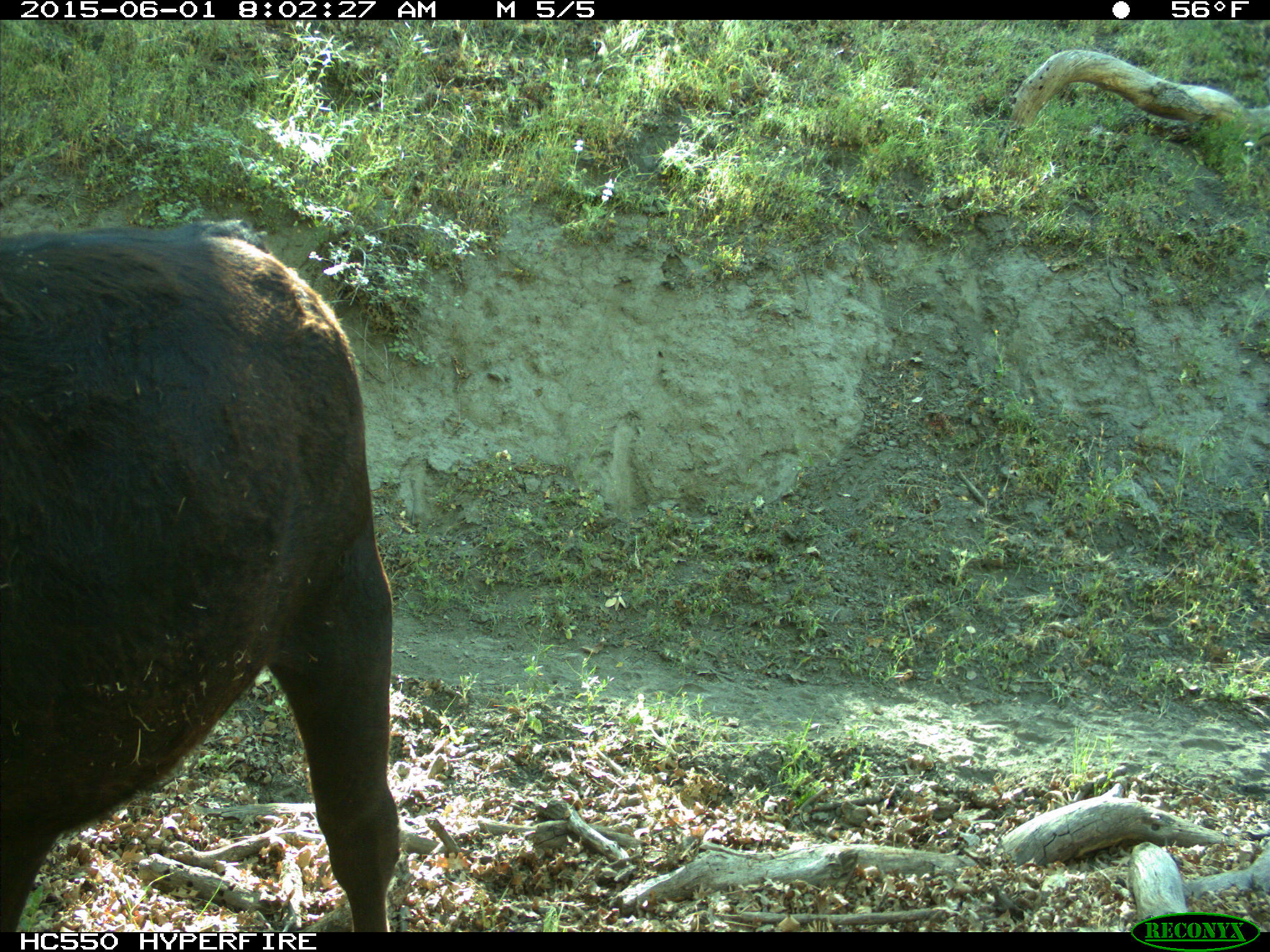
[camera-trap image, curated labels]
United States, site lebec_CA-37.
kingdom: Animalia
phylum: Chordata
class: Mammalia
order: Artiodactyla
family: Bovidae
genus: Bos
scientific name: Bos taurus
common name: domestic cow